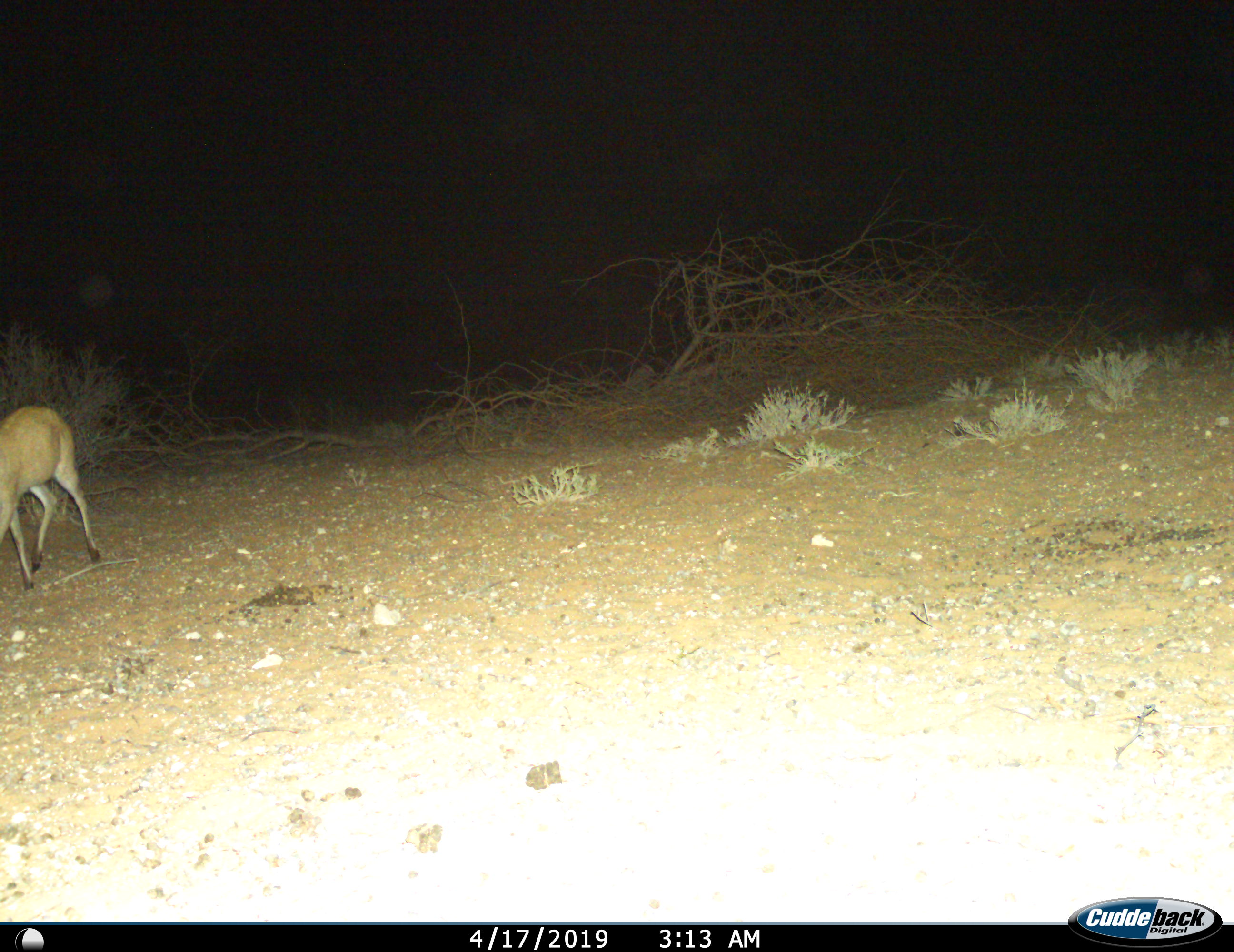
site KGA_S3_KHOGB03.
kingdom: Animalia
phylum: Chordata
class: Mammalia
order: Artiodactyla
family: Bovidae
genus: Sylvicapra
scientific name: Sylvicapra grimmia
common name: common duiker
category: duikercommongrey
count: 1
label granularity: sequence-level